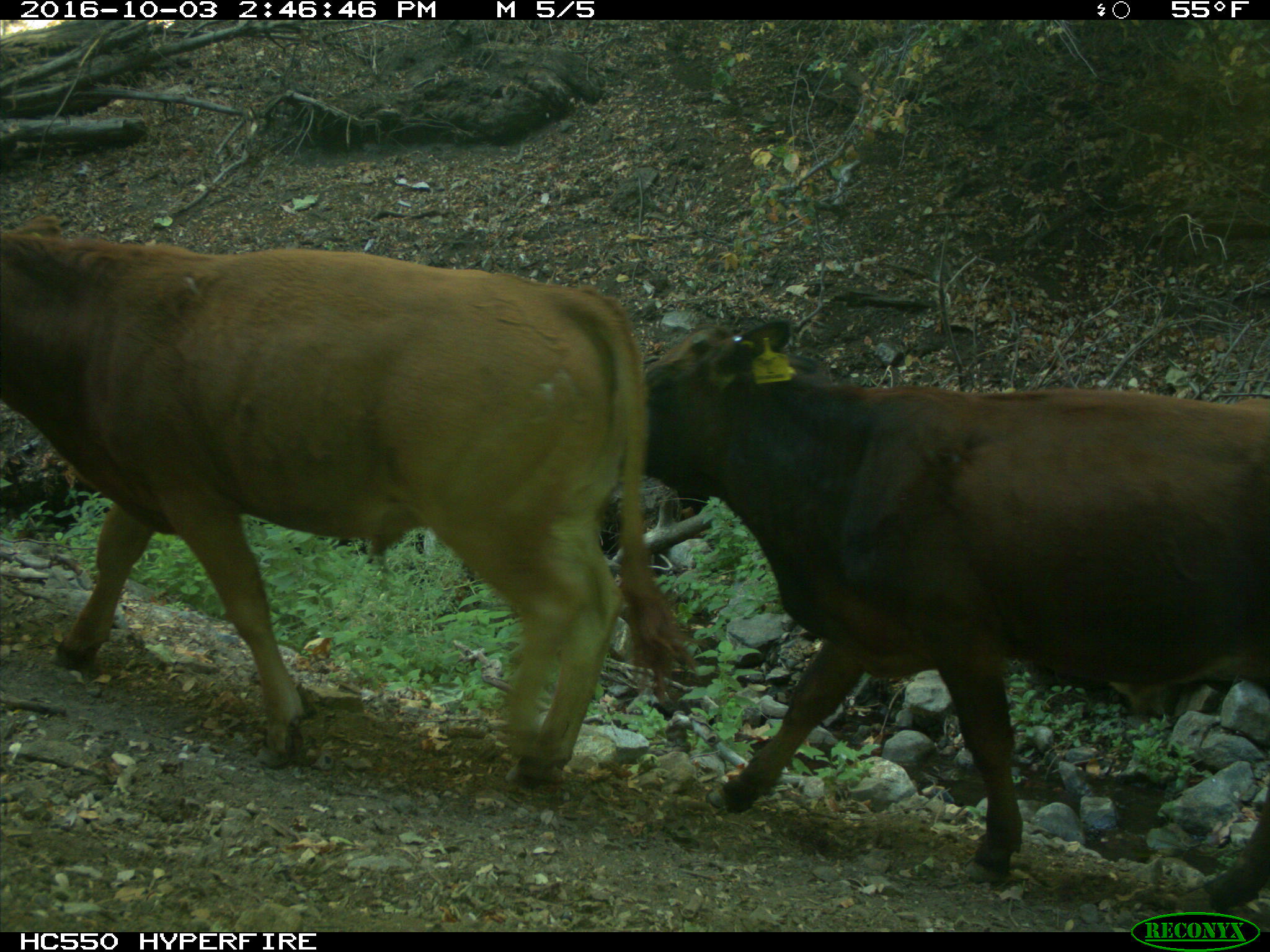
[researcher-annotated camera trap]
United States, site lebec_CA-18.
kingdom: Animalia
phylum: Chordata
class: Mammalia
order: Artiodactyla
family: Bovidae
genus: Bos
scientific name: Bos taurus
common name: domestic cow